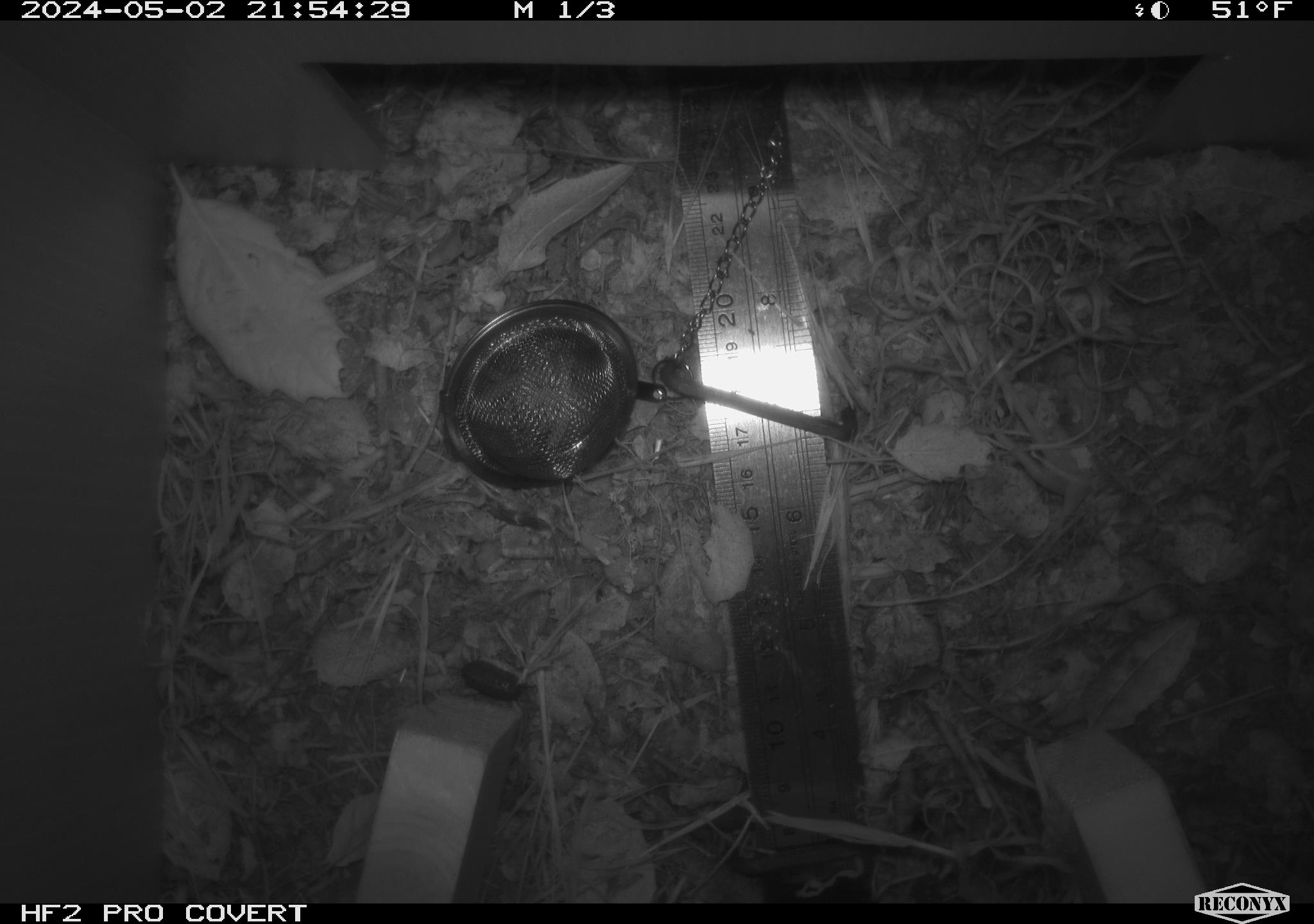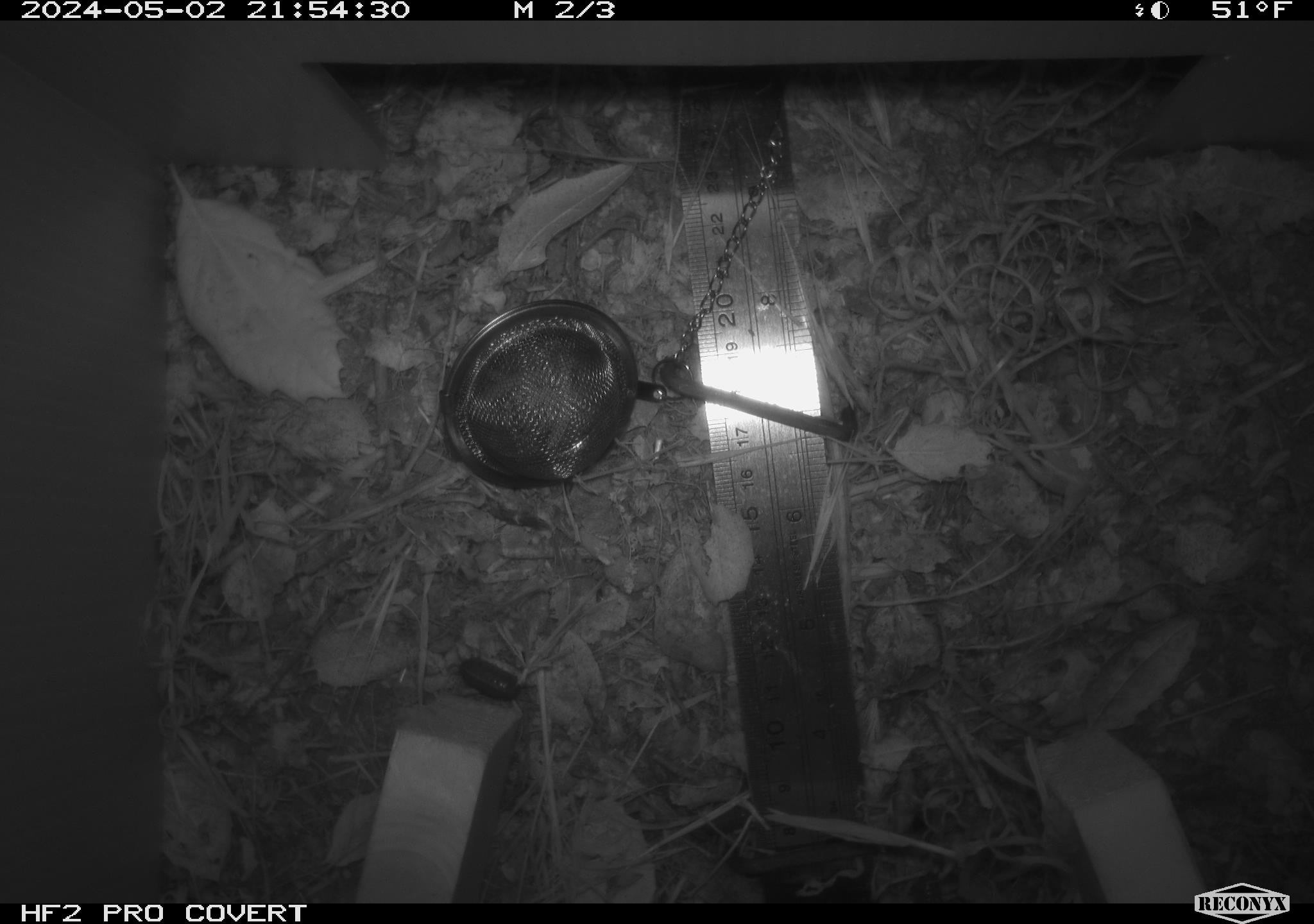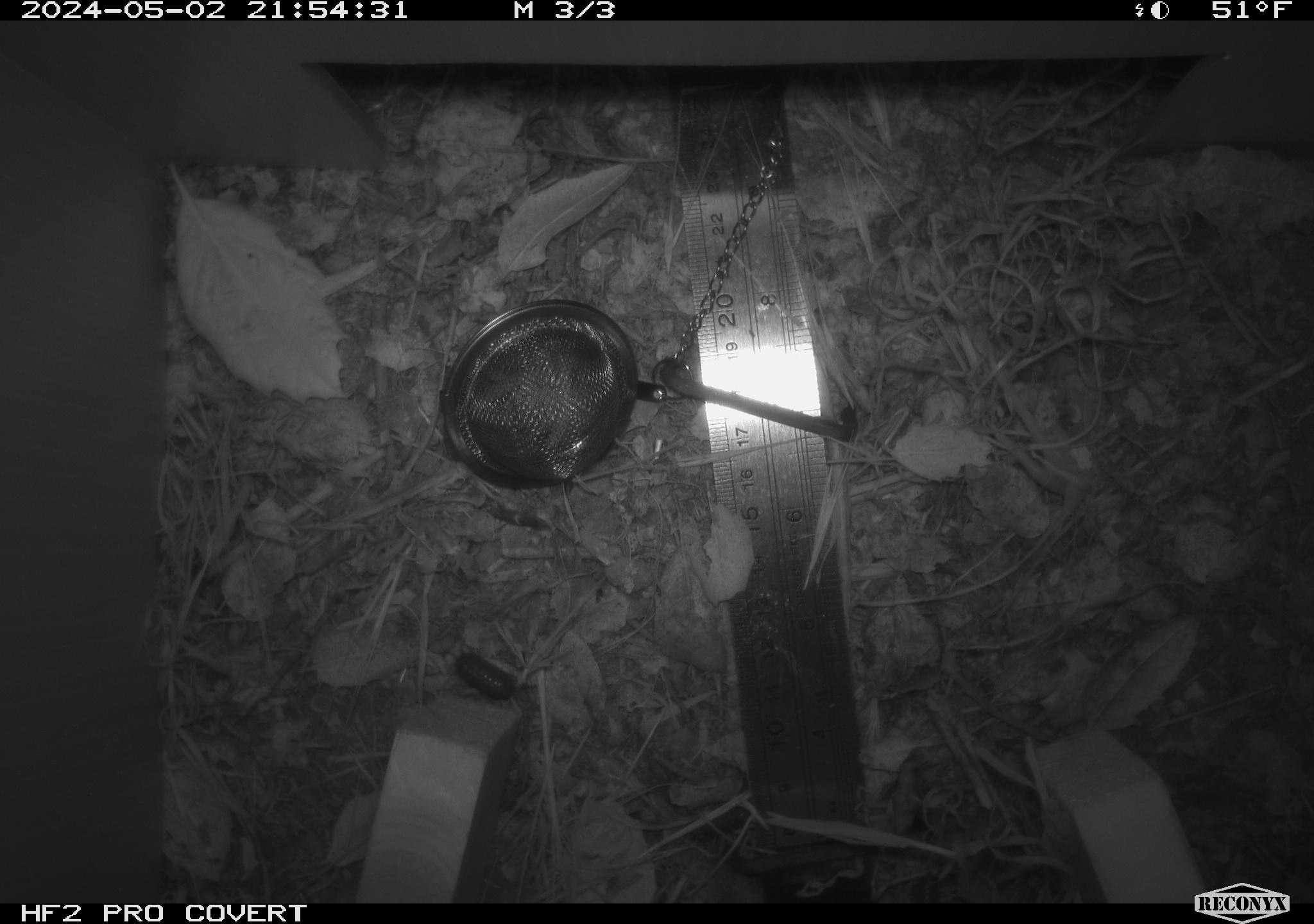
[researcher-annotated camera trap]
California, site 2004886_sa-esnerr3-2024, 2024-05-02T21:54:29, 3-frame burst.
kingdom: Animalia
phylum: Arthropoda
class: Insecta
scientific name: Insecta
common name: insect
Insect (Insecta).